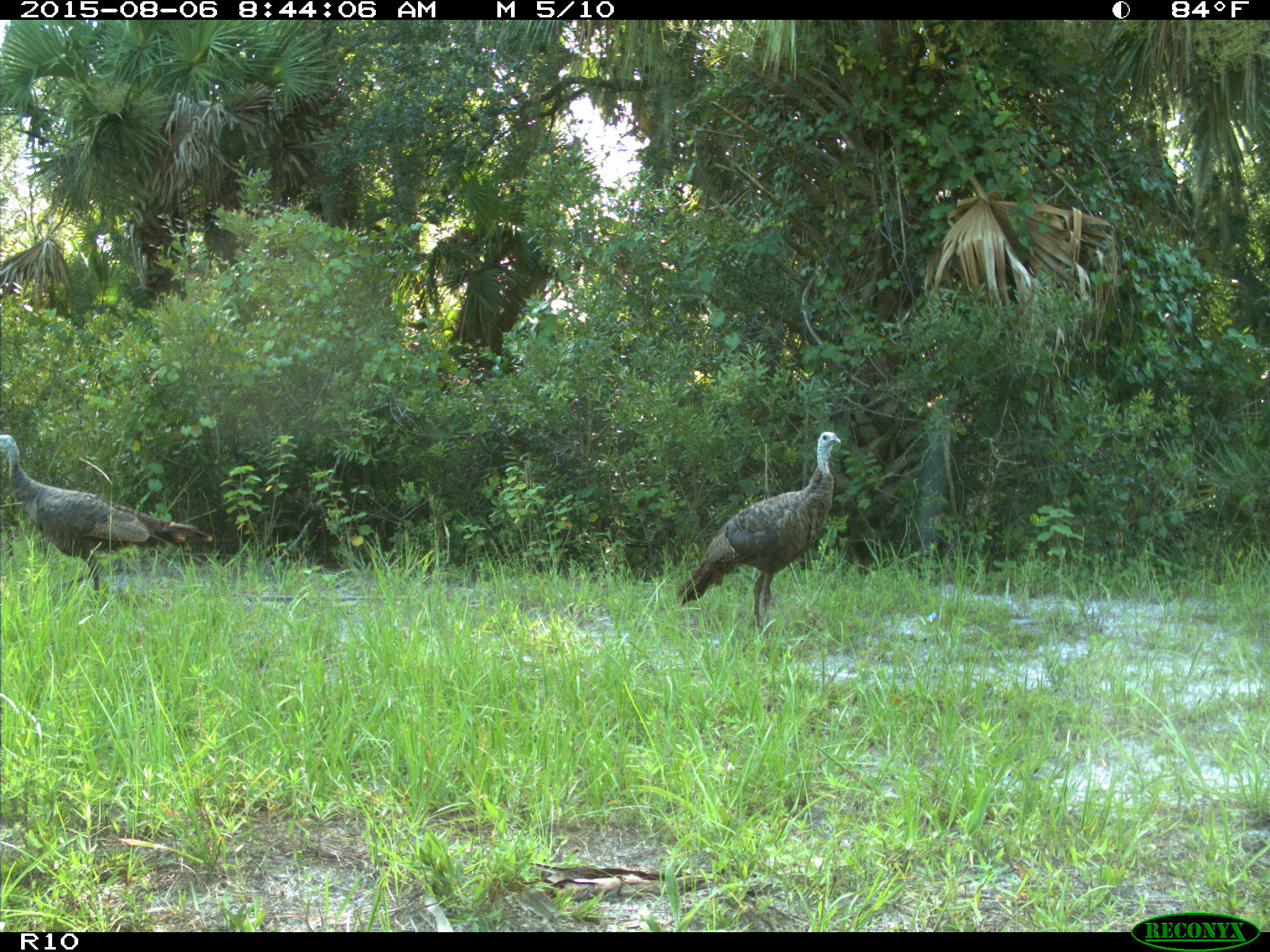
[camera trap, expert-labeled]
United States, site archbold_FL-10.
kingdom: Animalia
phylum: Chordata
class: Aves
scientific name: Aves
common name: birds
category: unidentified bird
Unidentified bird (birds) (Aves).